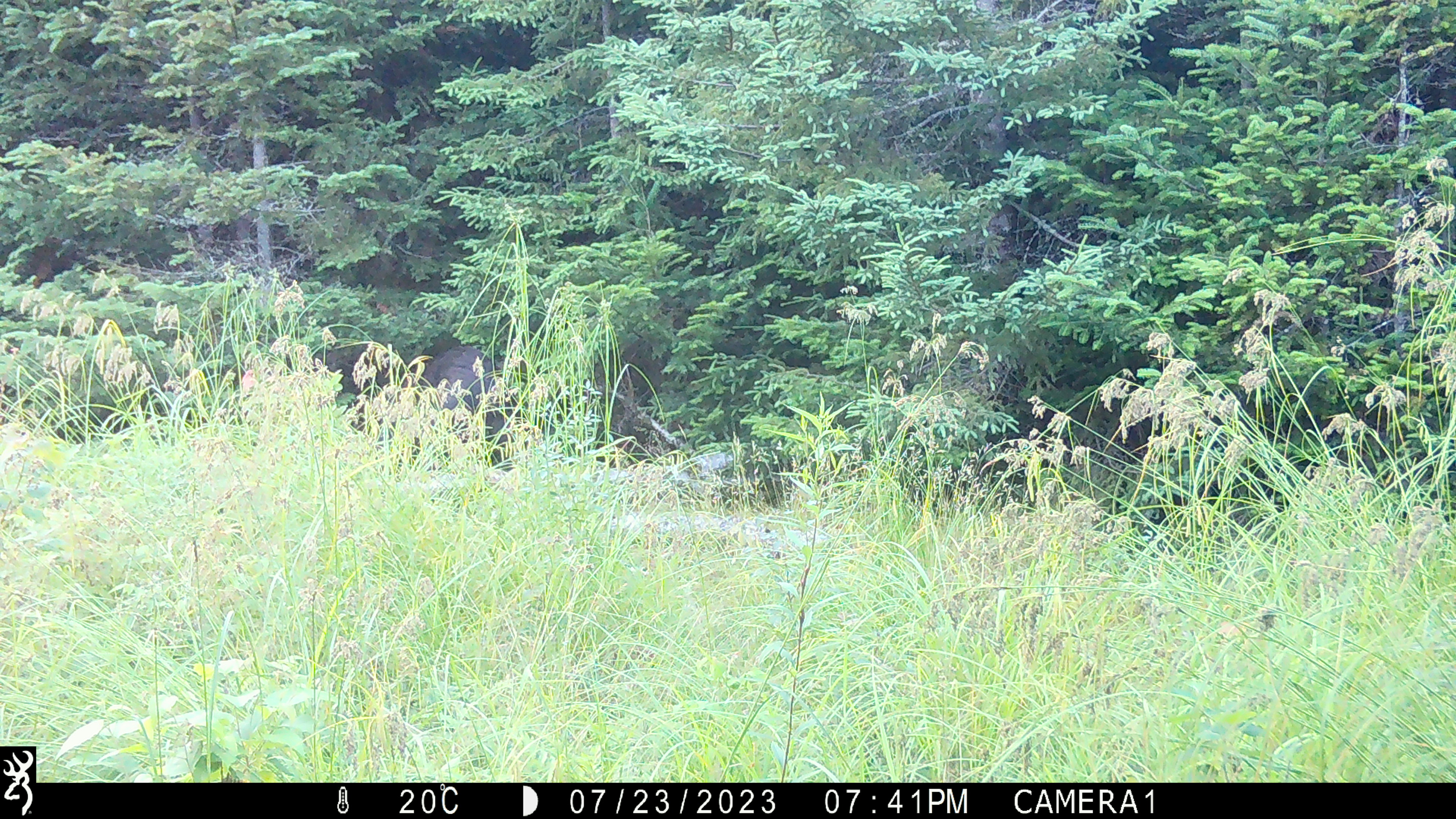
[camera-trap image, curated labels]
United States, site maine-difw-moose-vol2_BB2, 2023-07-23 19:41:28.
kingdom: Animalia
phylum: Chordata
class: Mammalia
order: Carnivora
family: Ursidae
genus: Ursus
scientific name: Ursus americanus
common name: black bear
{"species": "black bear (Ursus americanus)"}